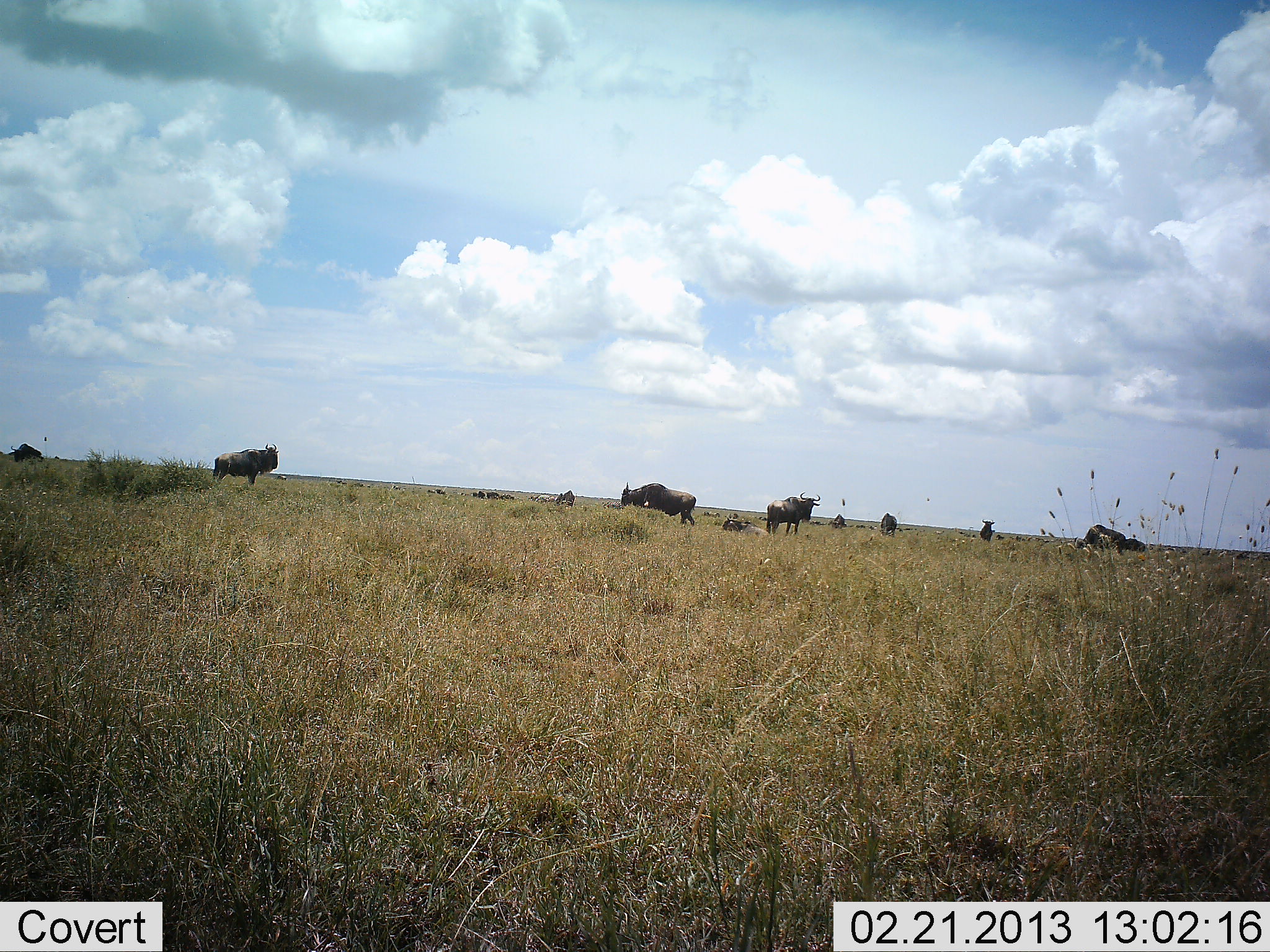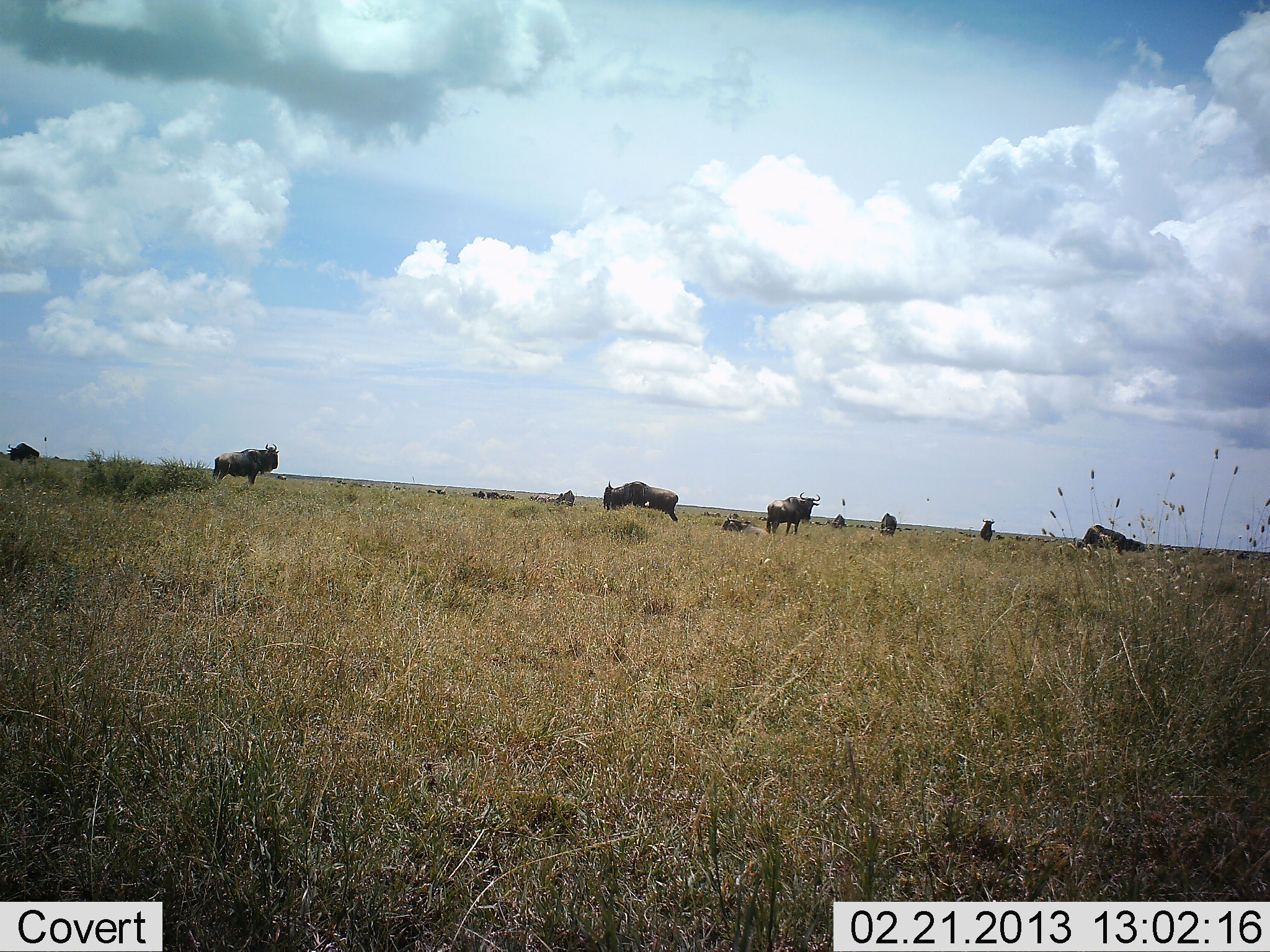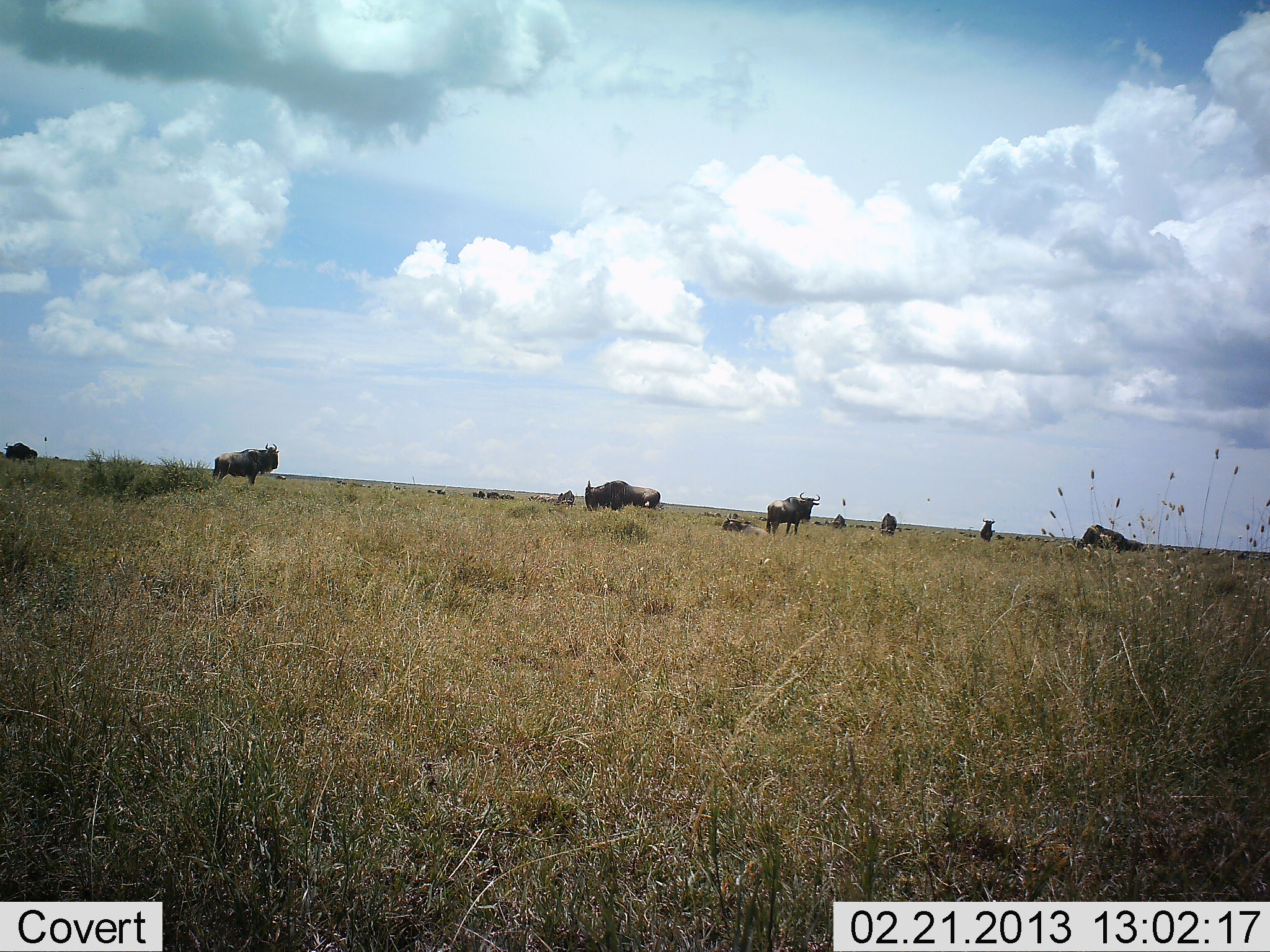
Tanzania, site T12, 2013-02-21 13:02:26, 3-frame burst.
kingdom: Animalia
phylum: Chordata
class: Mammalia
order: Artiodactyla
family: Bovidae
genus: Connochaetes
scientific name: Connochaetes taurinus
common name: blue wildebeest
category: wildebeest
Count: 10.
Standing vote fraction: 86%.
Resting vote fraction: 38%.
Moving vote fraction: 55%.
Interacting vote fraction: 7%.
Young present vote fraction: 0%.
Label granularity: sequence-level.